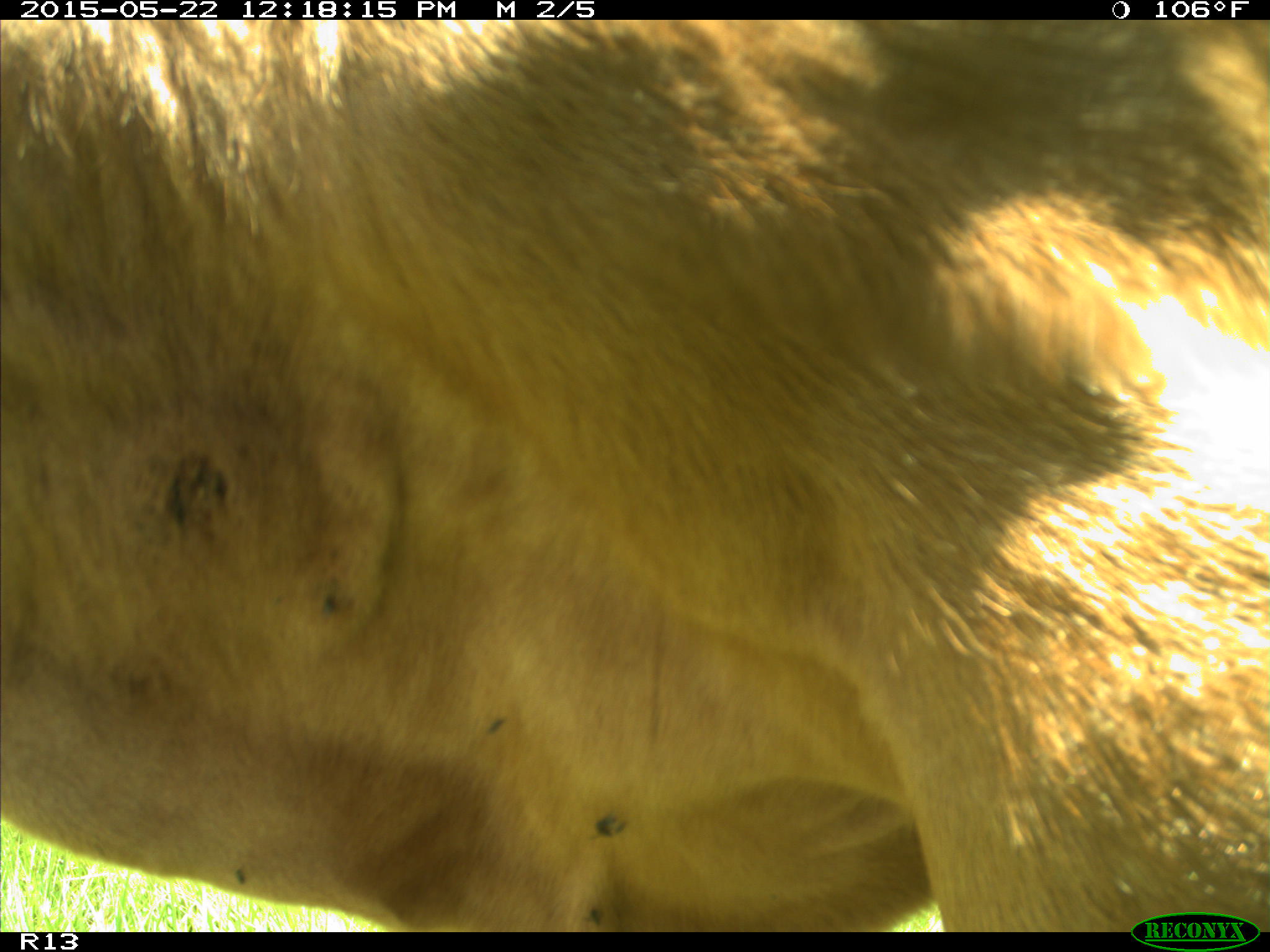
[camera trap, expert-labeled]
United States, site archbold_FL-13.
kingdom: Animalia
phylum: Chordata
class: Mammalia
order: Artiodactyla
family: Bovidae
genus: Bos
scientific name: Bos taurus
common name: domestic cow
Bos taurus (domestic cow).